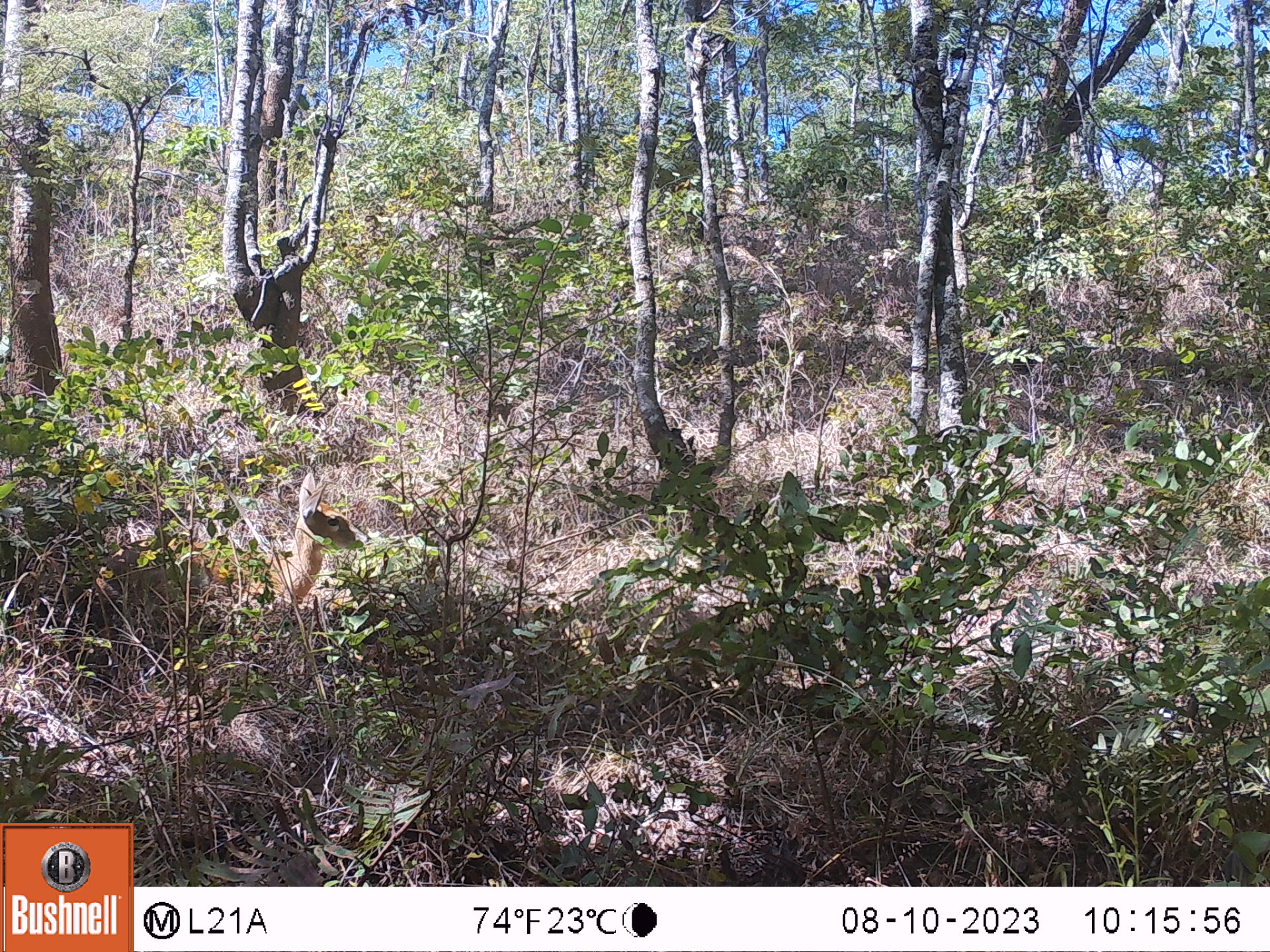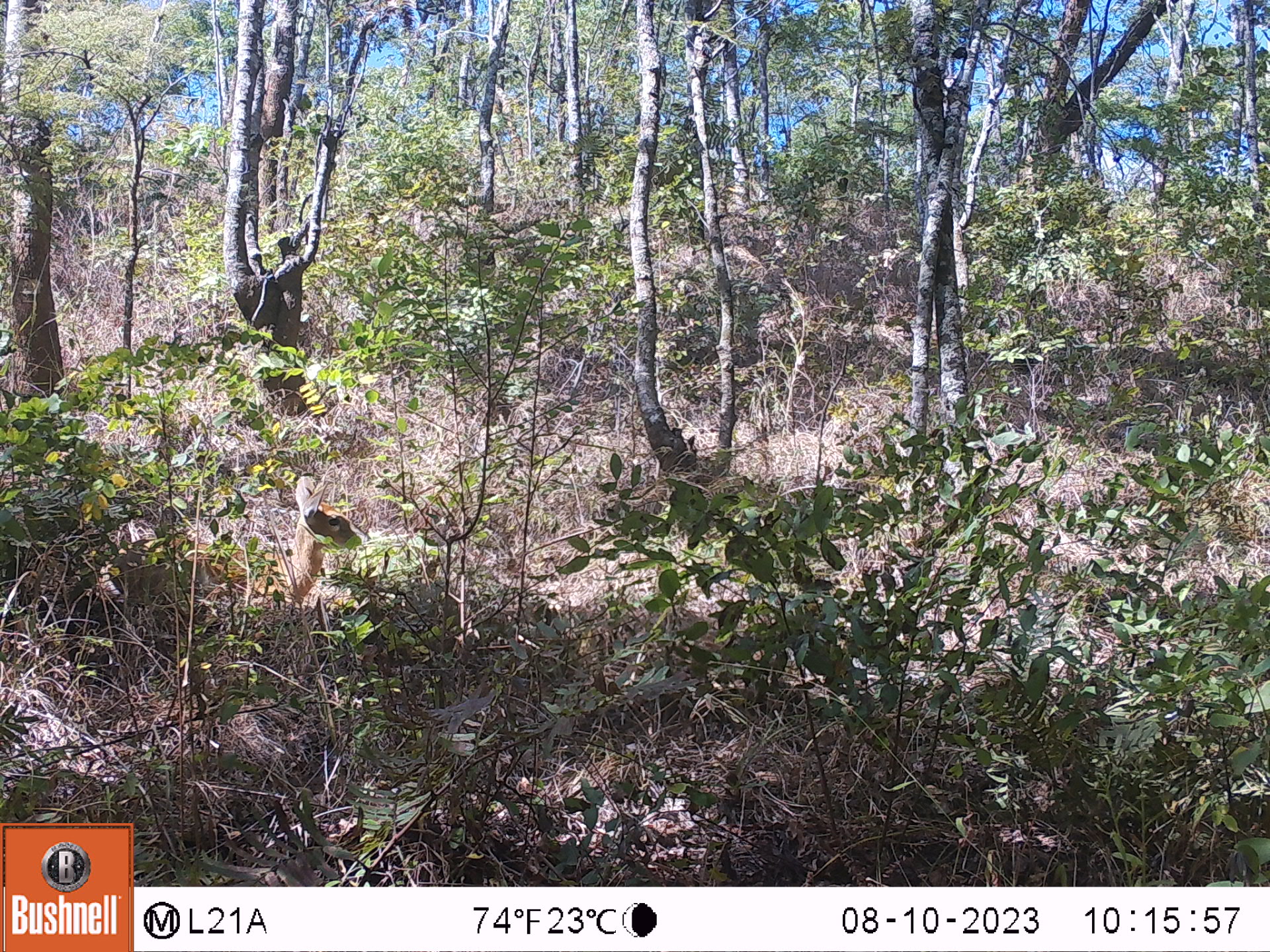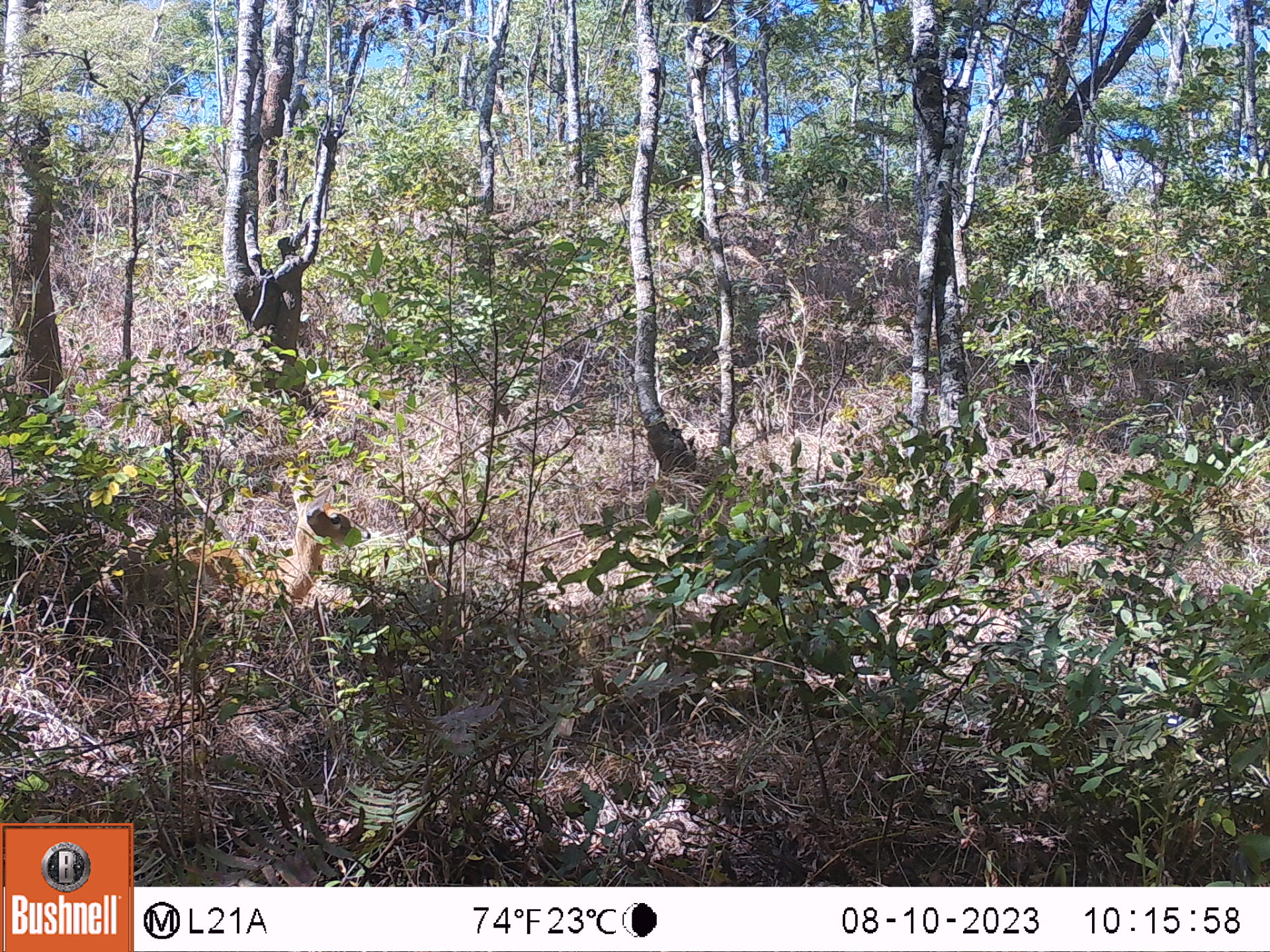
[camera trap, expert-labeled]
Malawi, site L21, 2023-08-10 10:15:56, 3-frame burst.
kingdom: Animalia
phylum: Chordata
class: Mammalia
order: Artiodactyla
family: Bovidae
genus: Sylvicapra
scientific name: Sylvicapra grimmia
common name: common duiker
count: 1